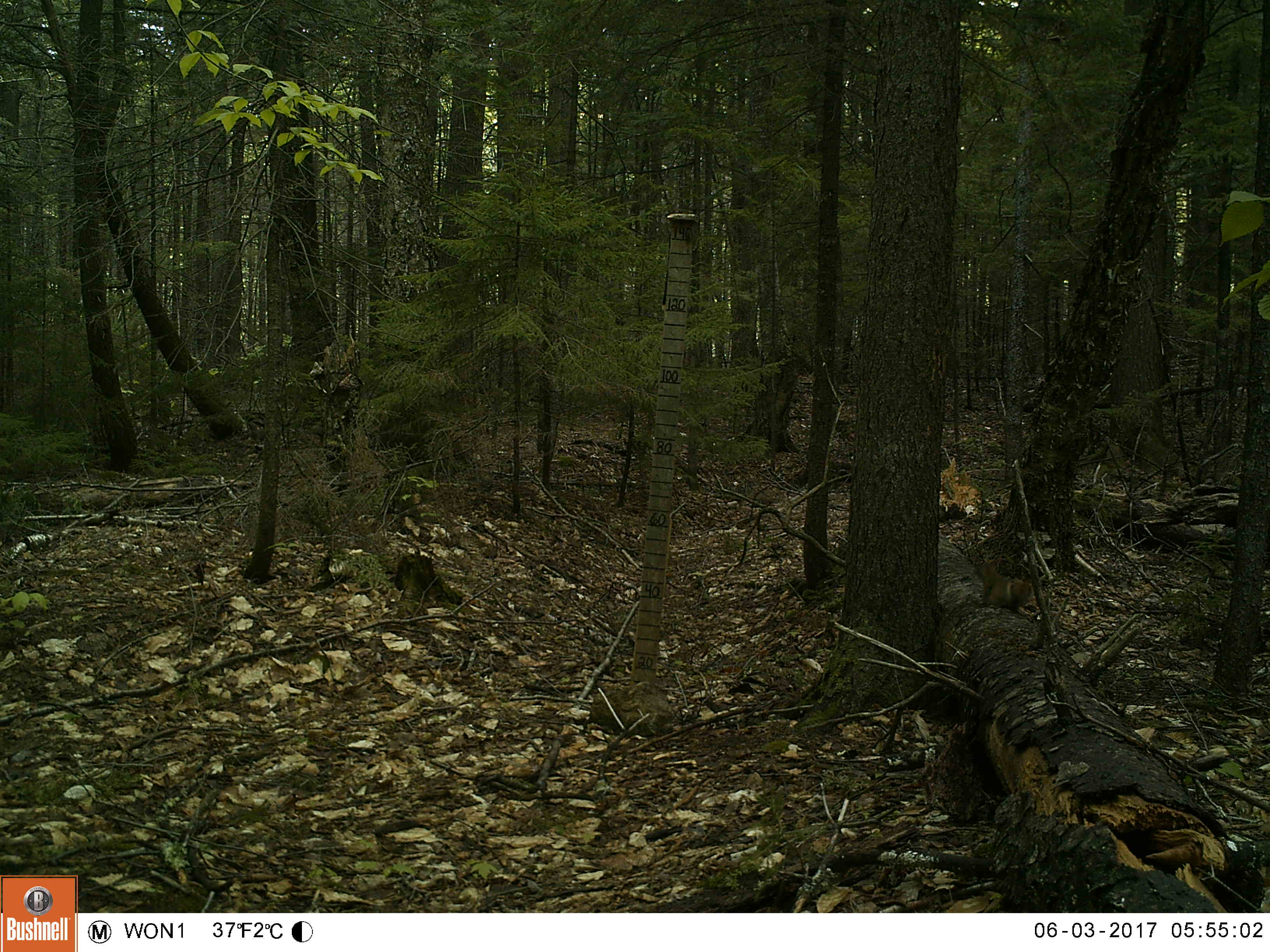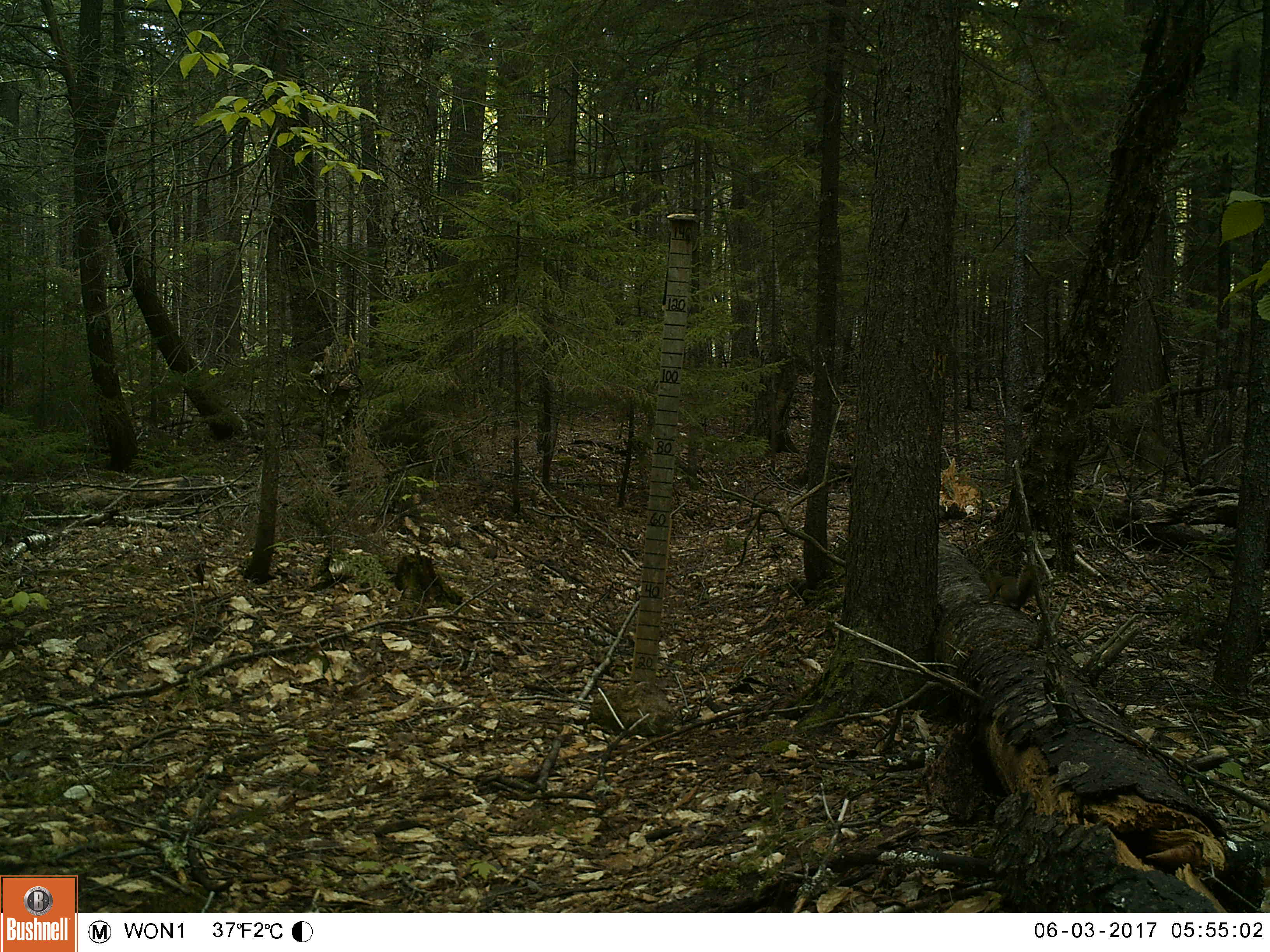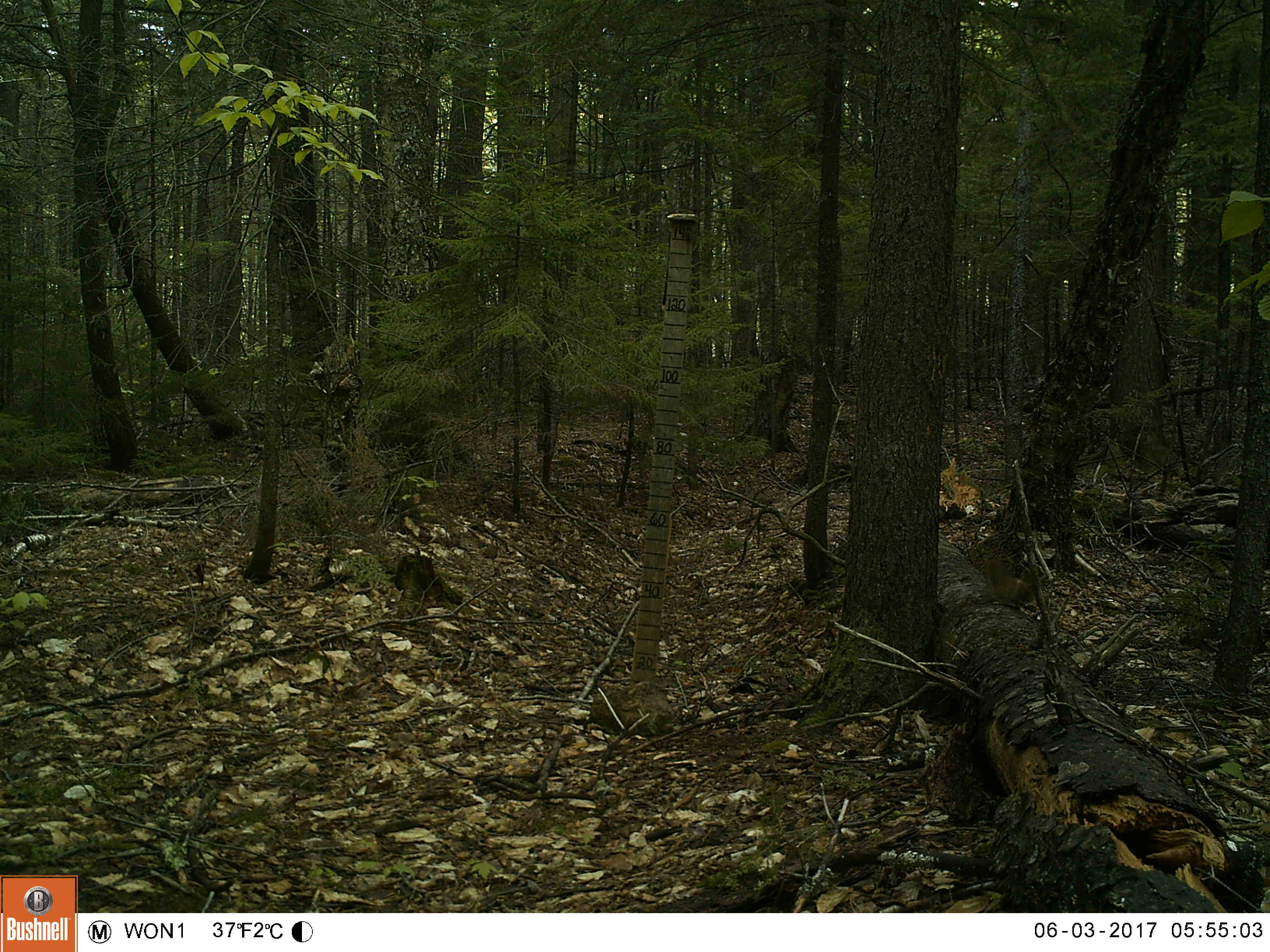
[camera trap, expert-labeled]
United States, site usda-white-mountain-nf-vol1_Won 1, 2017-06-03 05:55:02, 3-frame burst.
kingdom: Animalia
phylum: Chordata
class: Mammalia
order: Rodentia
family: Sciuridae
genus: Tamiasciurus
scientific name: Tamiasciurus hudsonicus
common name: red squirrel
Red squirrel (Tamiasciurus hudsonicus).